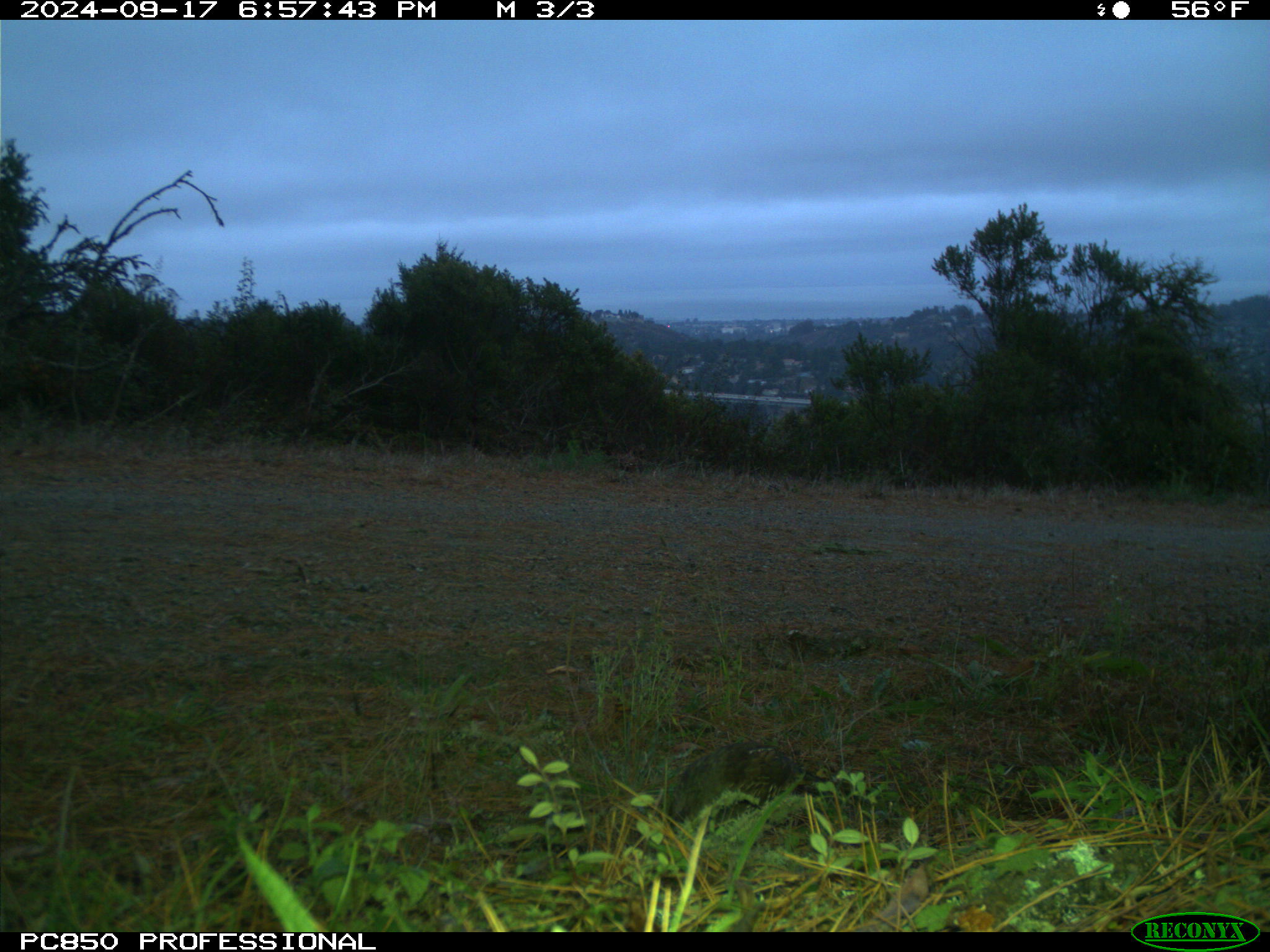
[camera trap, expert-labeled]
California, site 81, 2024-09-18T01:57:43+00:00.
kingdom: Animalia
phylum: Chordata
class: Aves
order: Galliformes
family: Odontophoridae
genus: Callipepla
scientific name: Callipepla californica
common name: california quail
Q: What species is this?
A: California quail (Callipepla californica).